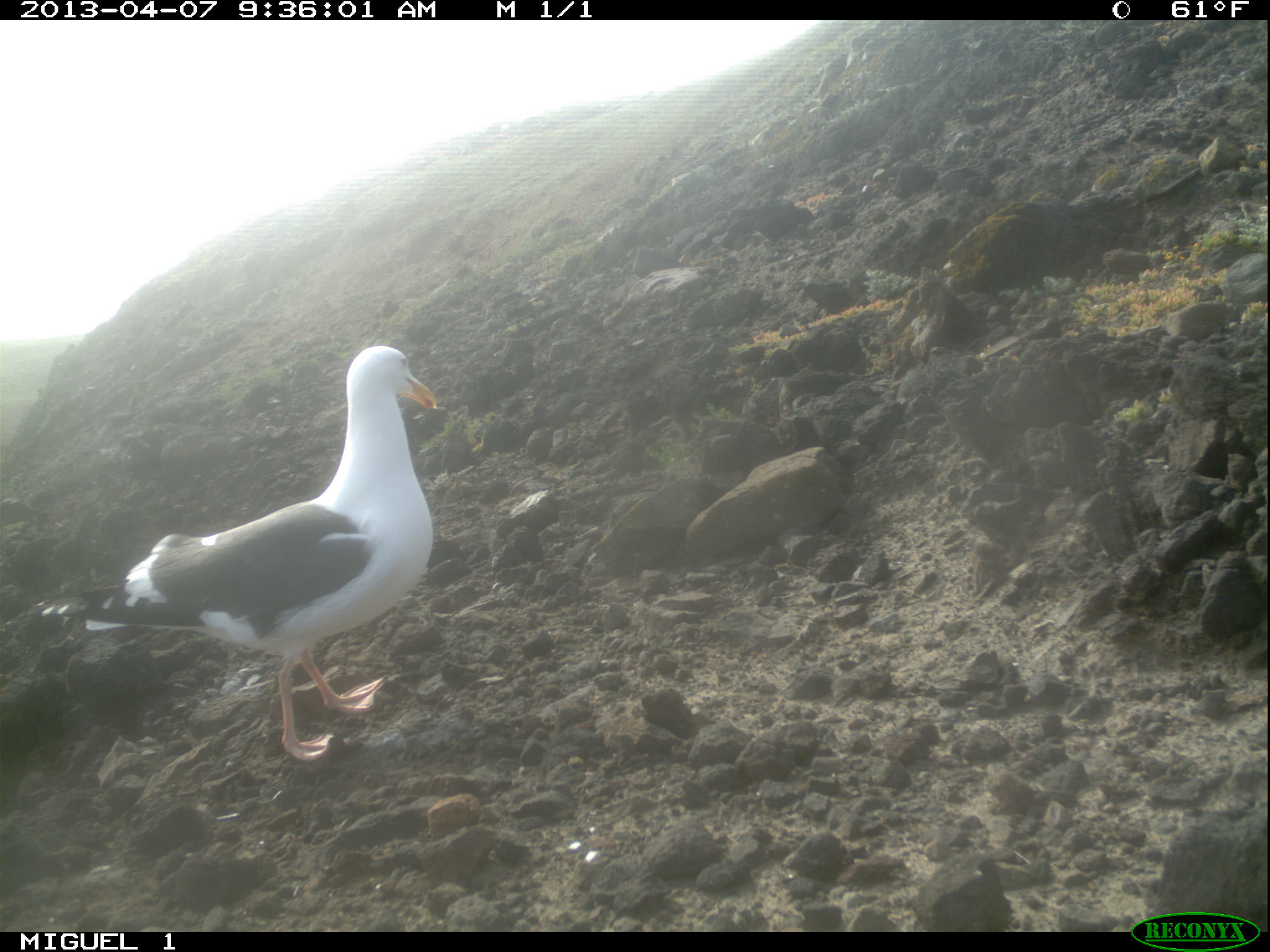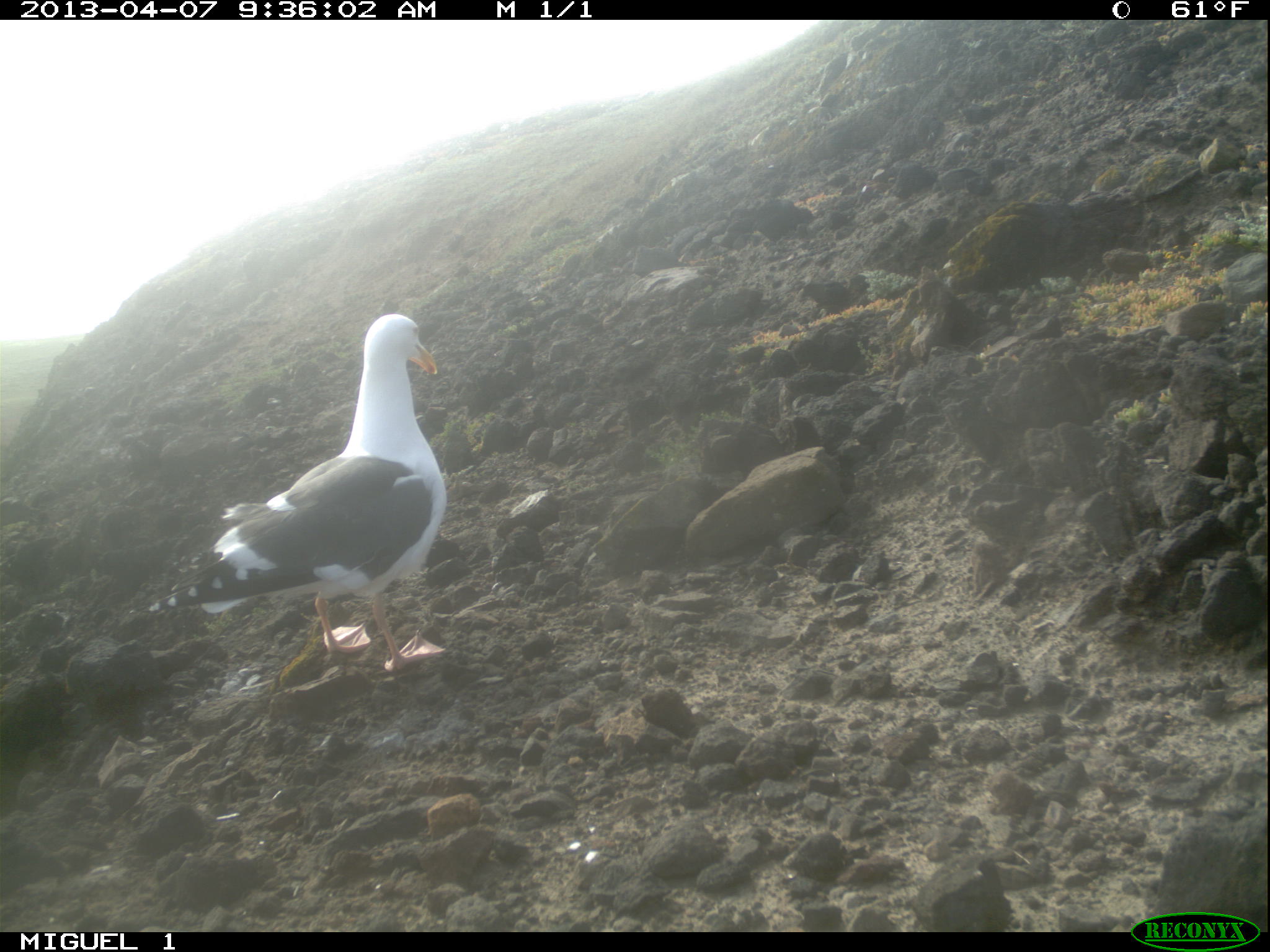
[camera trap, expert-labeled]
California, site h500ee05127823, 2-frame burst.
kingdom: Animalia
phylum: Chordata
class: Aves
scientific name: Aves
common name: bird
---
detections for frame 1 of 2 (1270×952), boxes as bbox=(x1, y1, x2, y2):
bird: bbox=(27, 346, 435, 760)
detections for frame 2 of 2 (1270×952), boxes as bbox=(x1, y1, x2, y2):
bird: bbox=(127, 312, 448, 672)